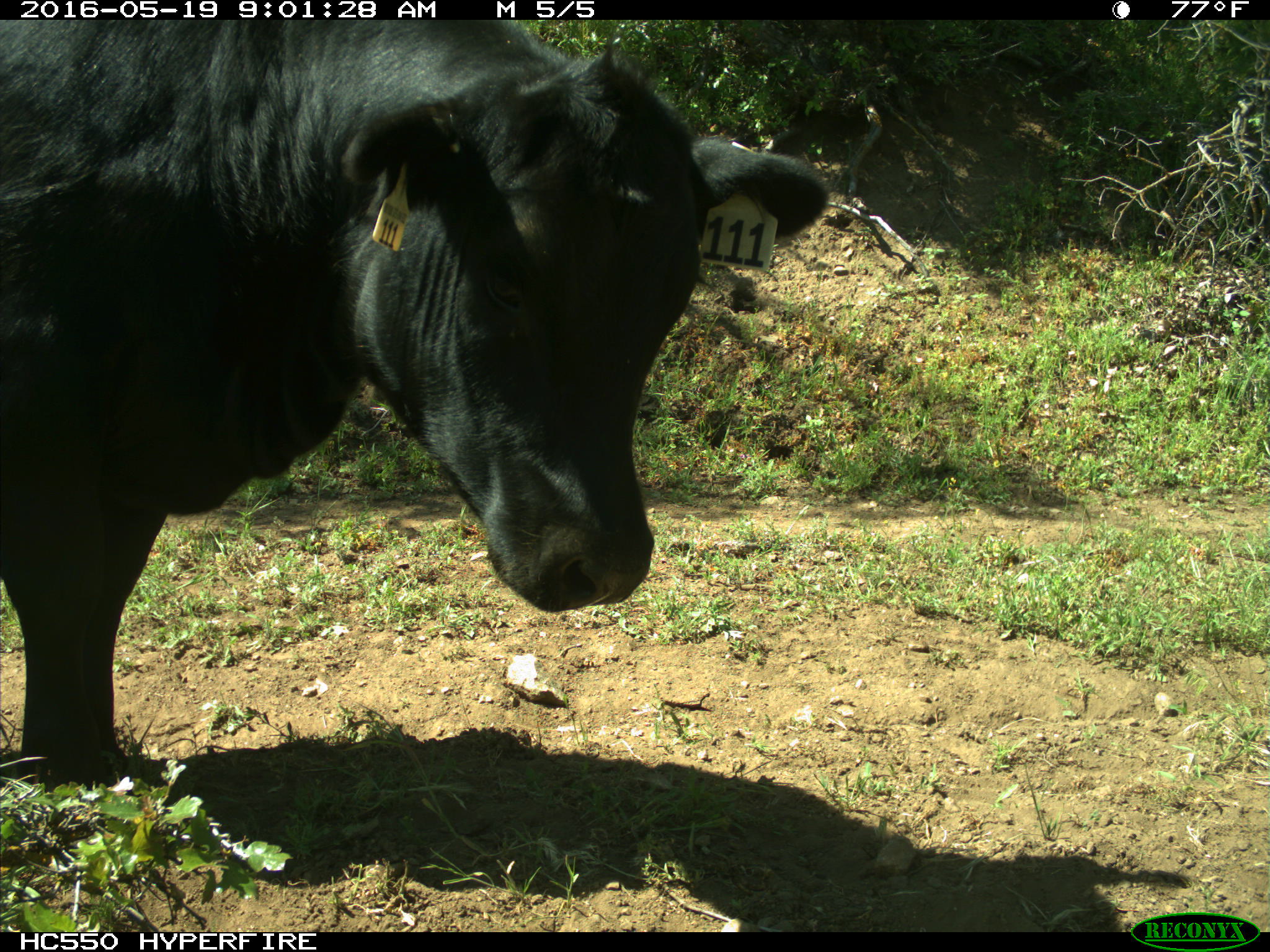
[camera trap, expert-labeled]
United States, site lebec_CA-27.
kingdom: Animalia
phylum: Chordata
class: Mammalia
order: Artiodactyla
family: Bovidae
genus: Bos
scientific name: Bos taurus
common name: domestic cow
Bos taurus (domestic cow).